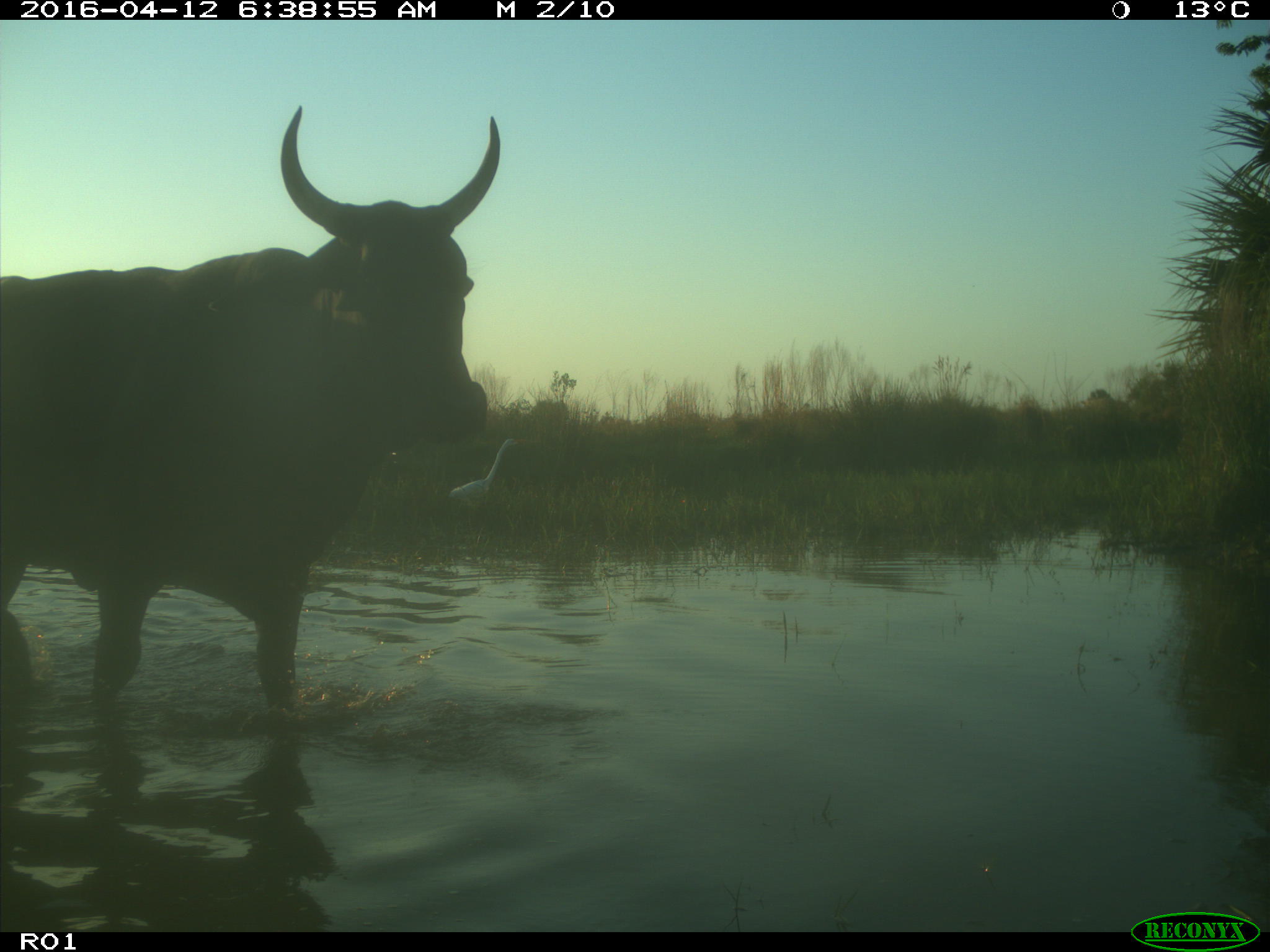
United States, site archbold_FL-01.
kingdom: Animalia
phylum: Chordata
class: Mammalia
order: Artiodactyla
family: Bovidae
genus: Bos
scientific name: Bos taurus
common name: domestic cow